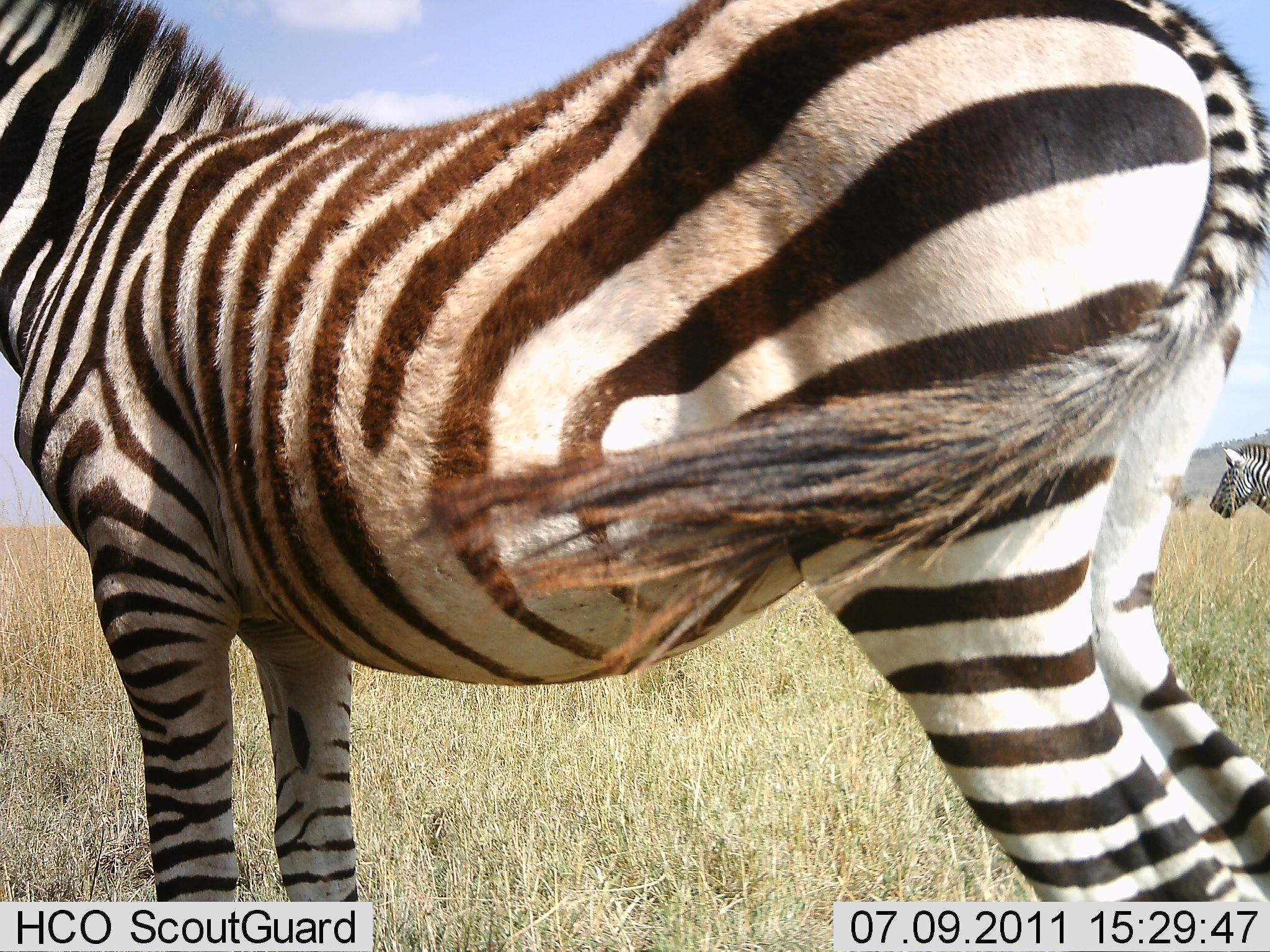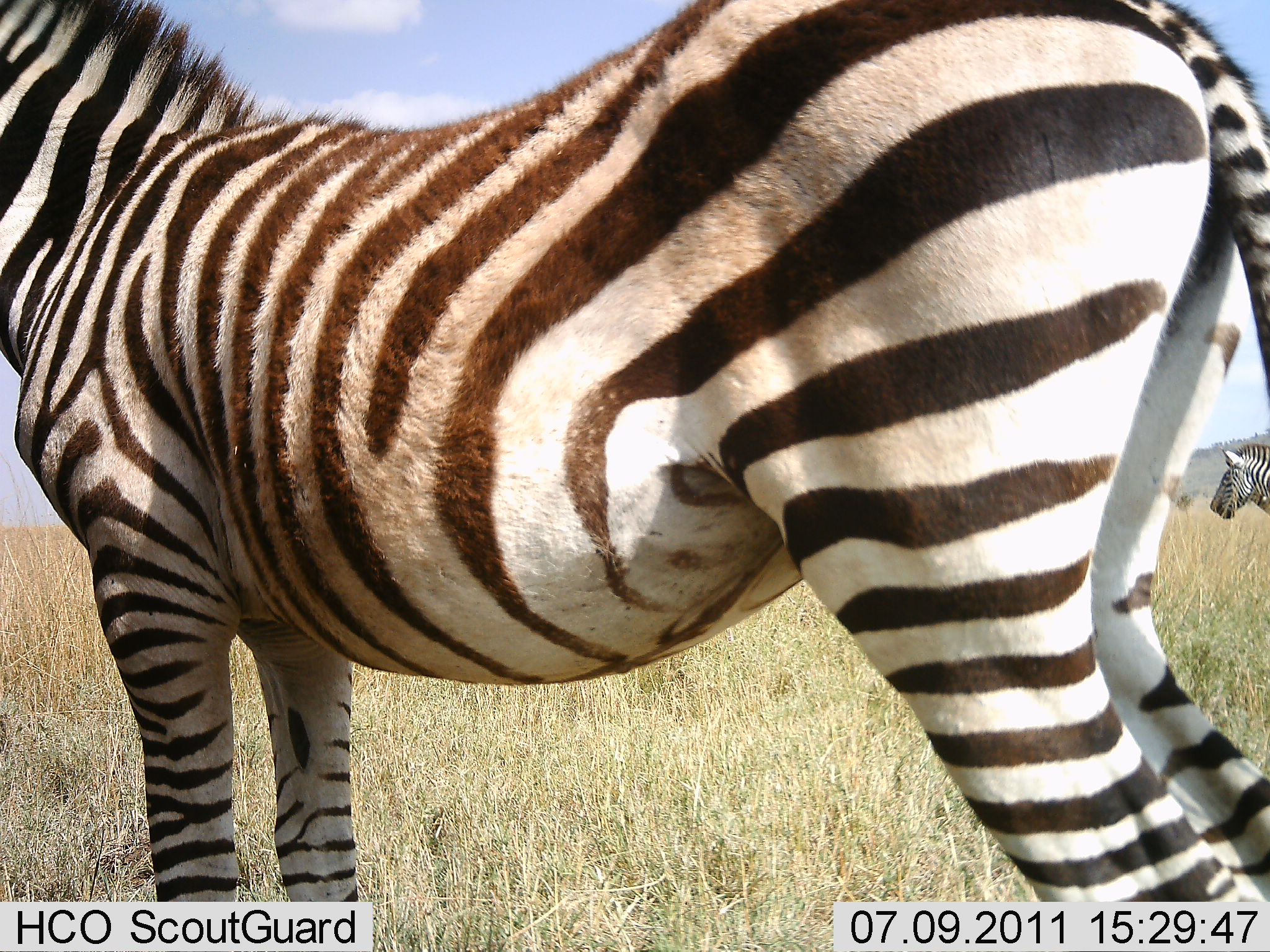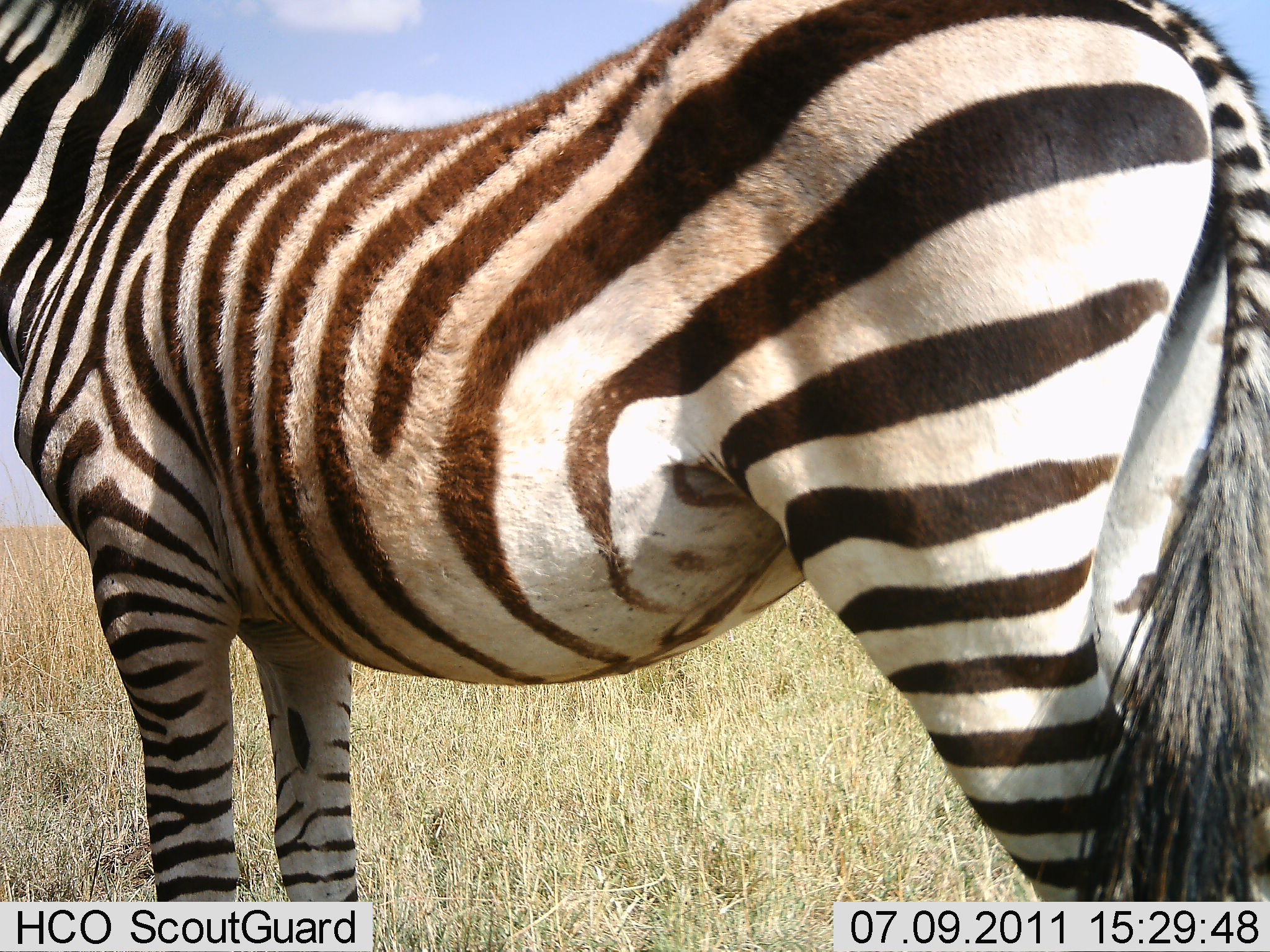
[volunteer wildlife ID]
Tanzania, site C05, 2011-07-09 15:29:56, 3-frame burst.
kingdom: Animalia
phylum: Chordata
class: Mammalia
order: Perissodactyla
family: Equidae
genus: Equus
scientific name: Equus quagga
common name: plains zebra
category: zebra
Zebra (plains zebra) (Equus quagga), count 2. Behavior (volunteer vote fractions): standing 100%, resting 0%, moving 0%, interacting 0%. Young present (vote fraction): 0%. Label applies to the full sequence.